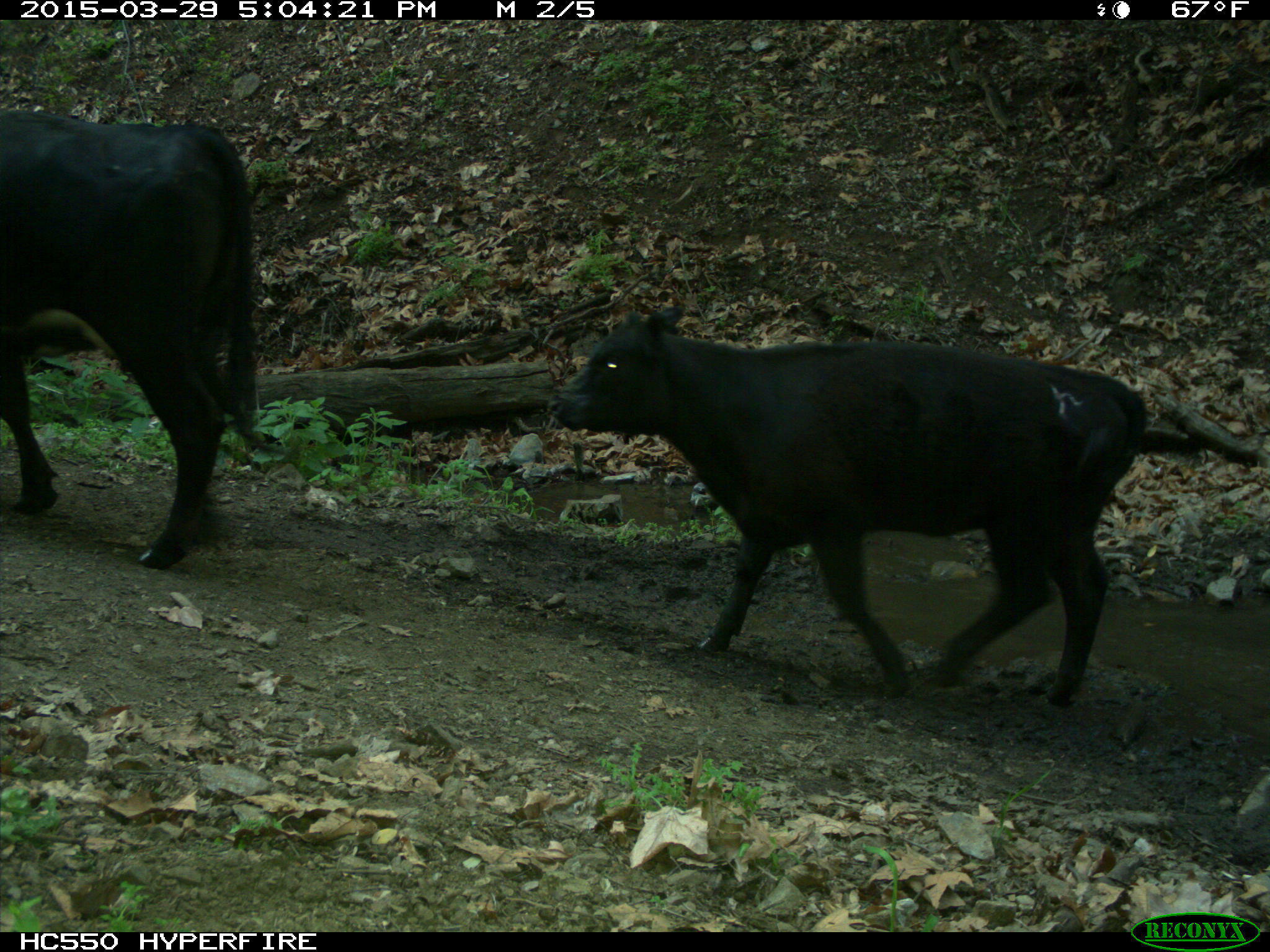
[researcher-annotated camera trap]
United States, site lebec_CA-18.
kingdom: Animalia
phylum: Chordata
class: Mammalia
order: Artiodactyla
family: Bovidae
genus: Bos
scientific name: Bos taurus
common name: domestic cow